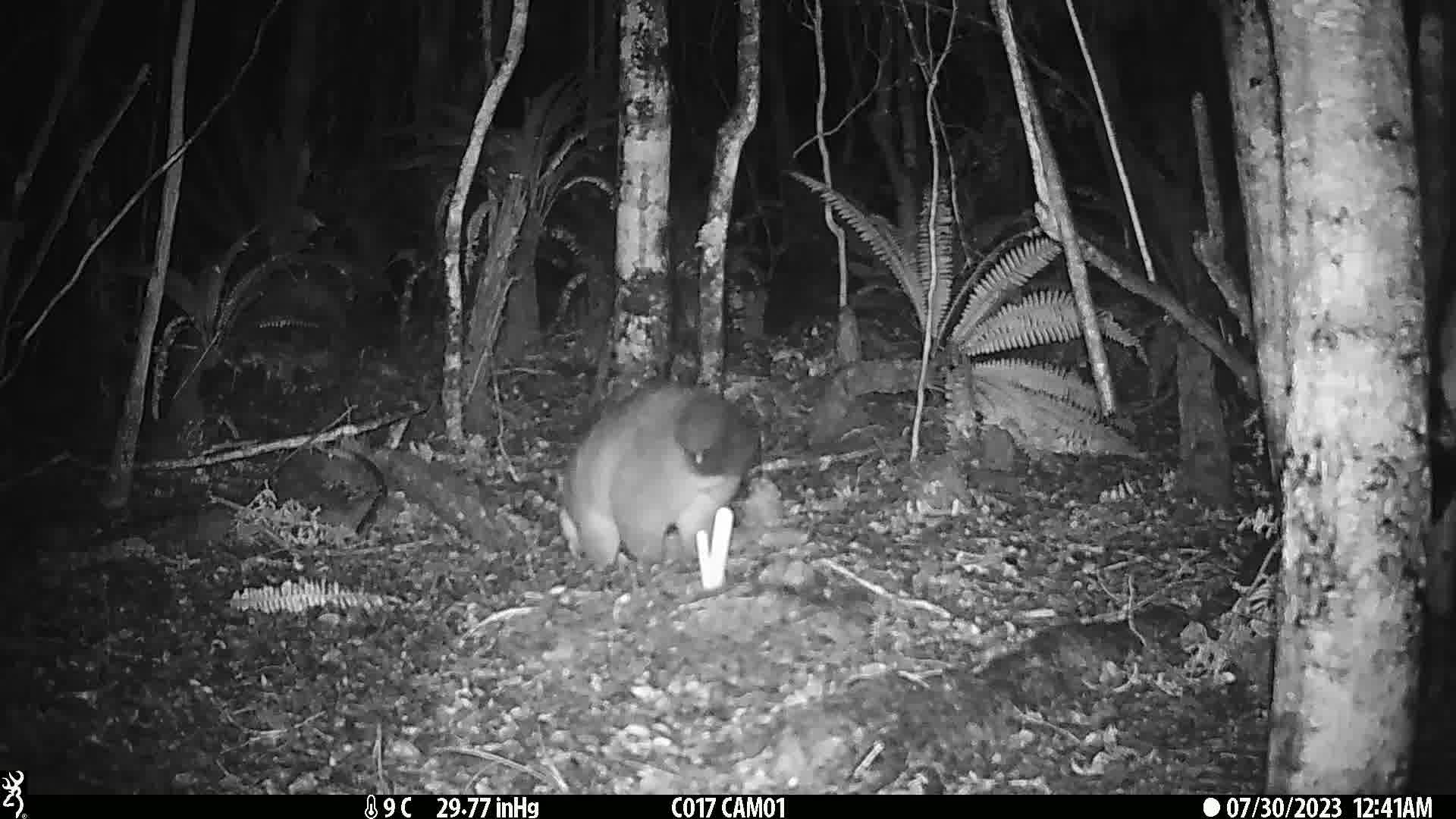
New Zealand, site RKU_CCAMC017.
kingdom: Animalia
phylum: Chordata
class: Mammalia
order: Diprotodontia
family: Phalangeridae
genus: Trichosurus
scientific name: Trichosurus vulpecula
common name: common brushtail possum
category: possum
Possum (common brushtail possum) (Trichosurus vulpecula).